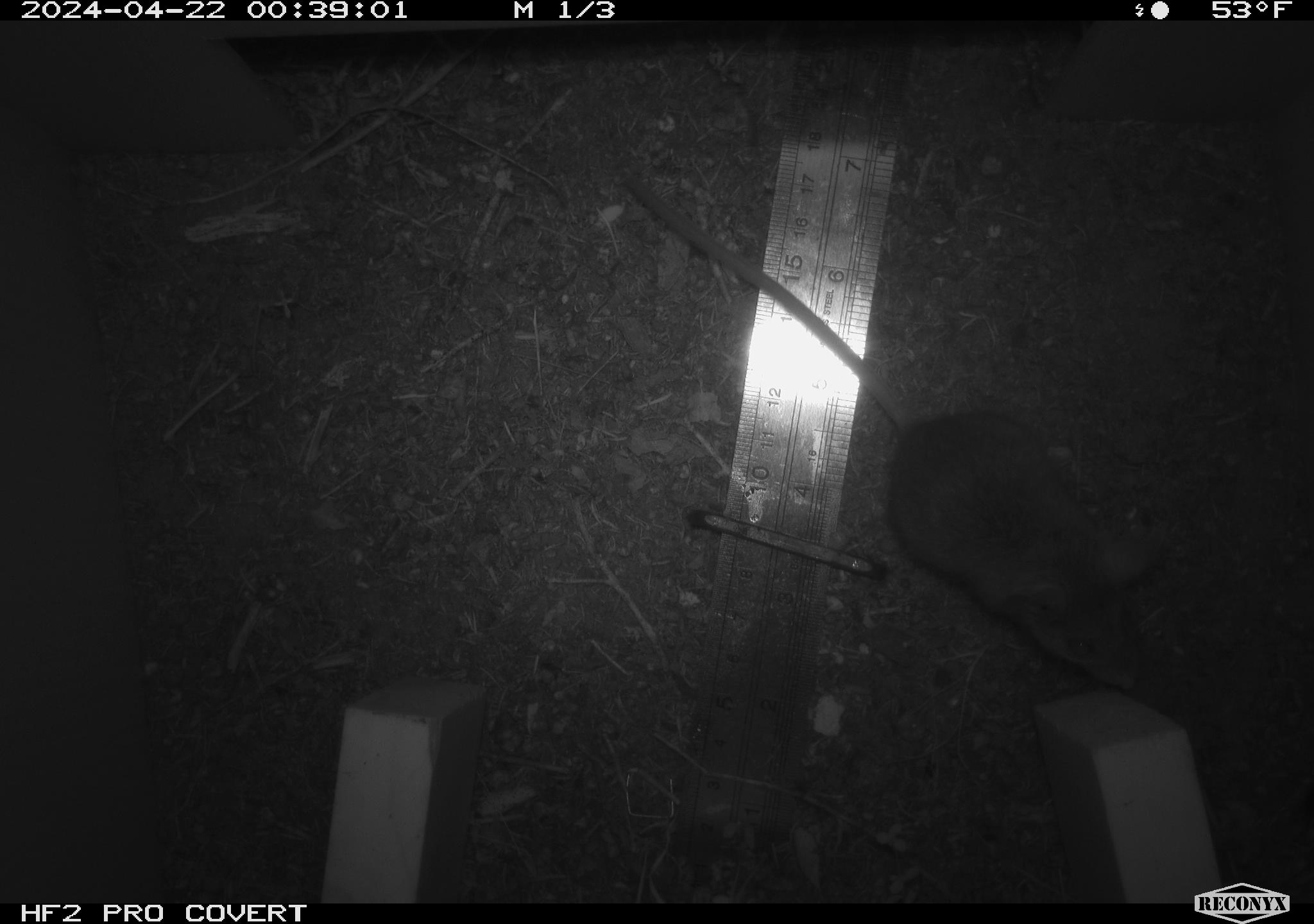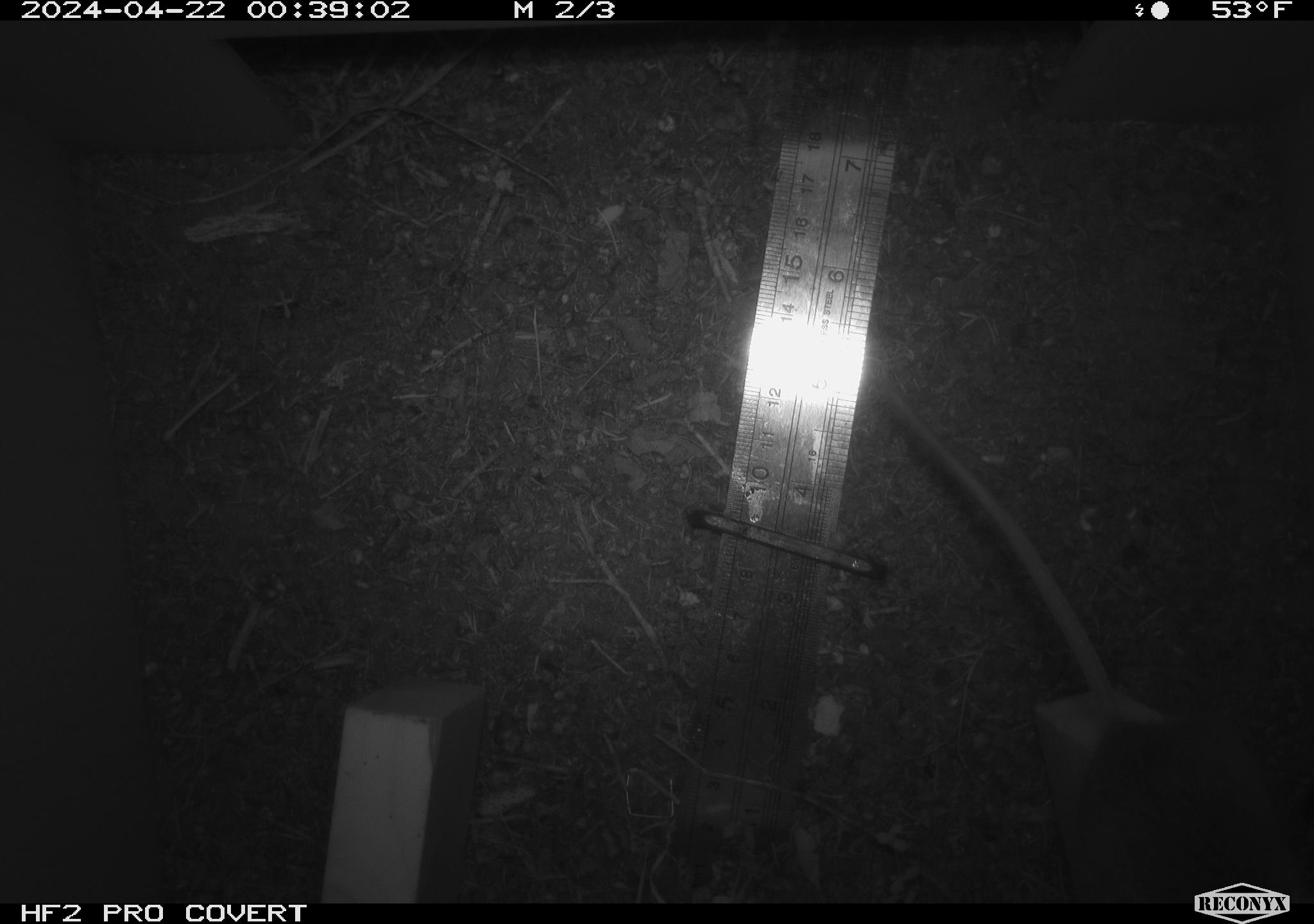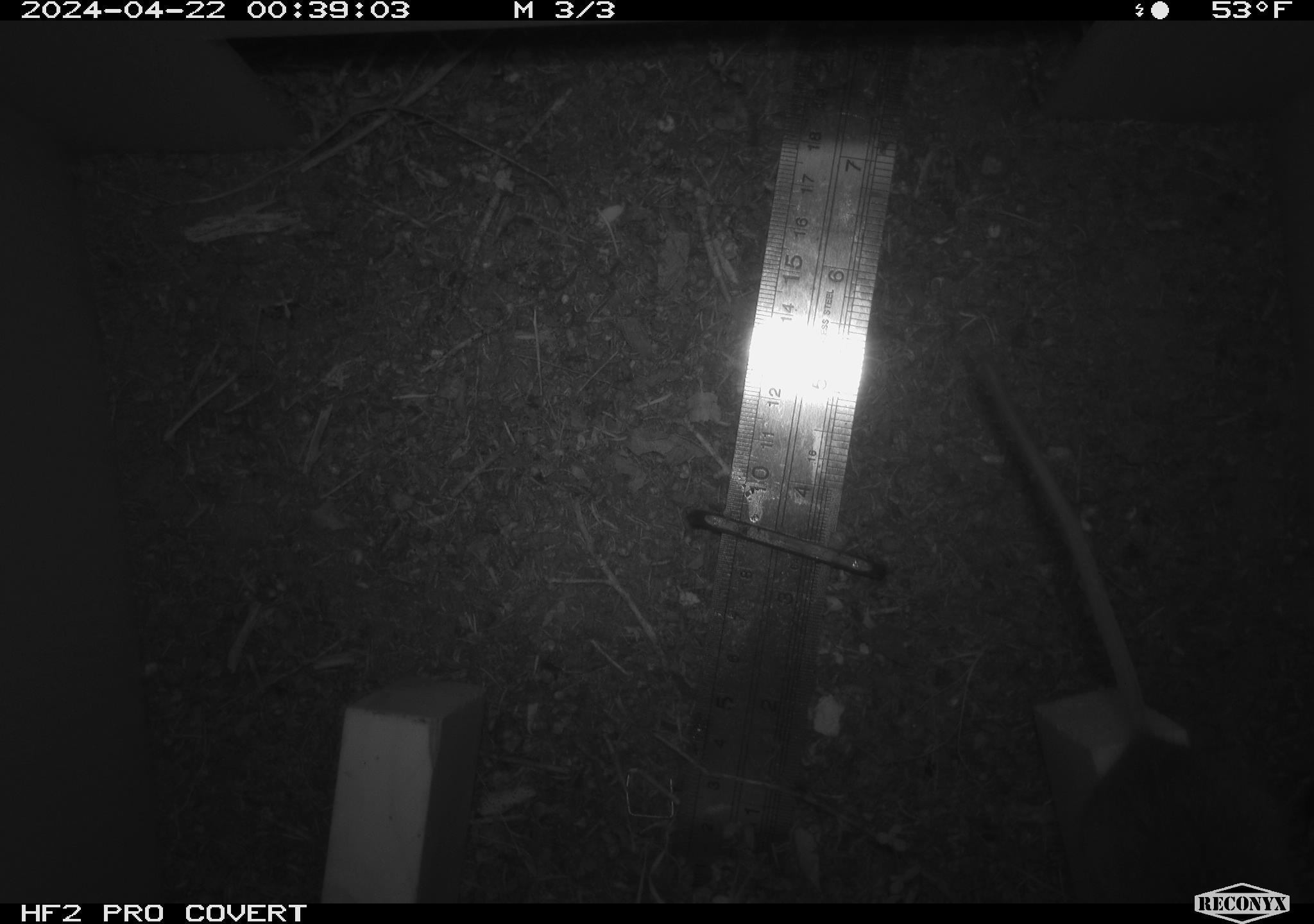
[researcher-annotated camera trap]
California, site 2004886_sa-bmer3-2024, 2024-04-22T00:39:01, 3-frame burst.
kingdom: Animalia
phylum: Chordata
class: Mammalia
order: Rodentia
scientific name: Rodentia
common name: mouse species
Mouse species (Rodentia).